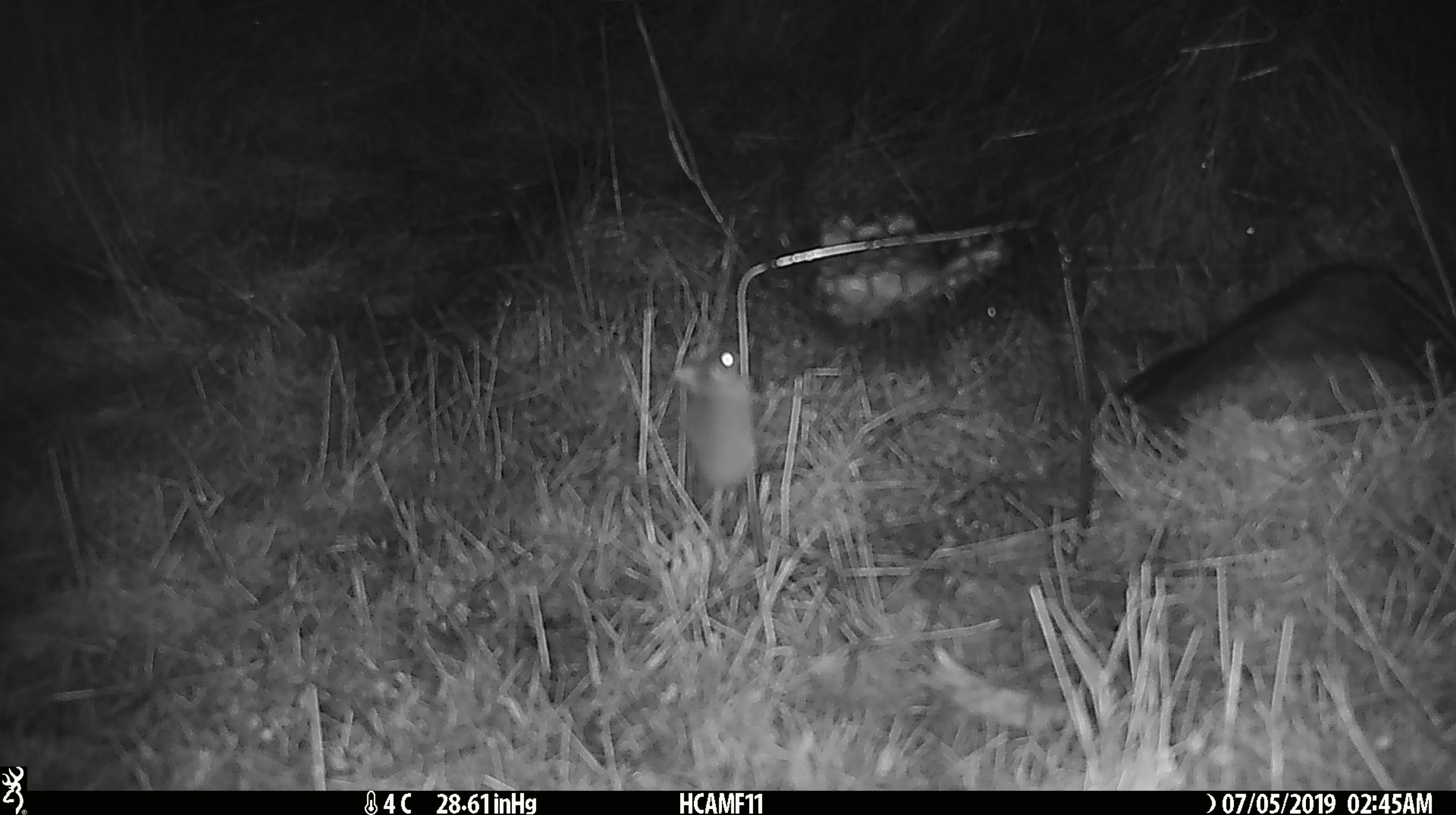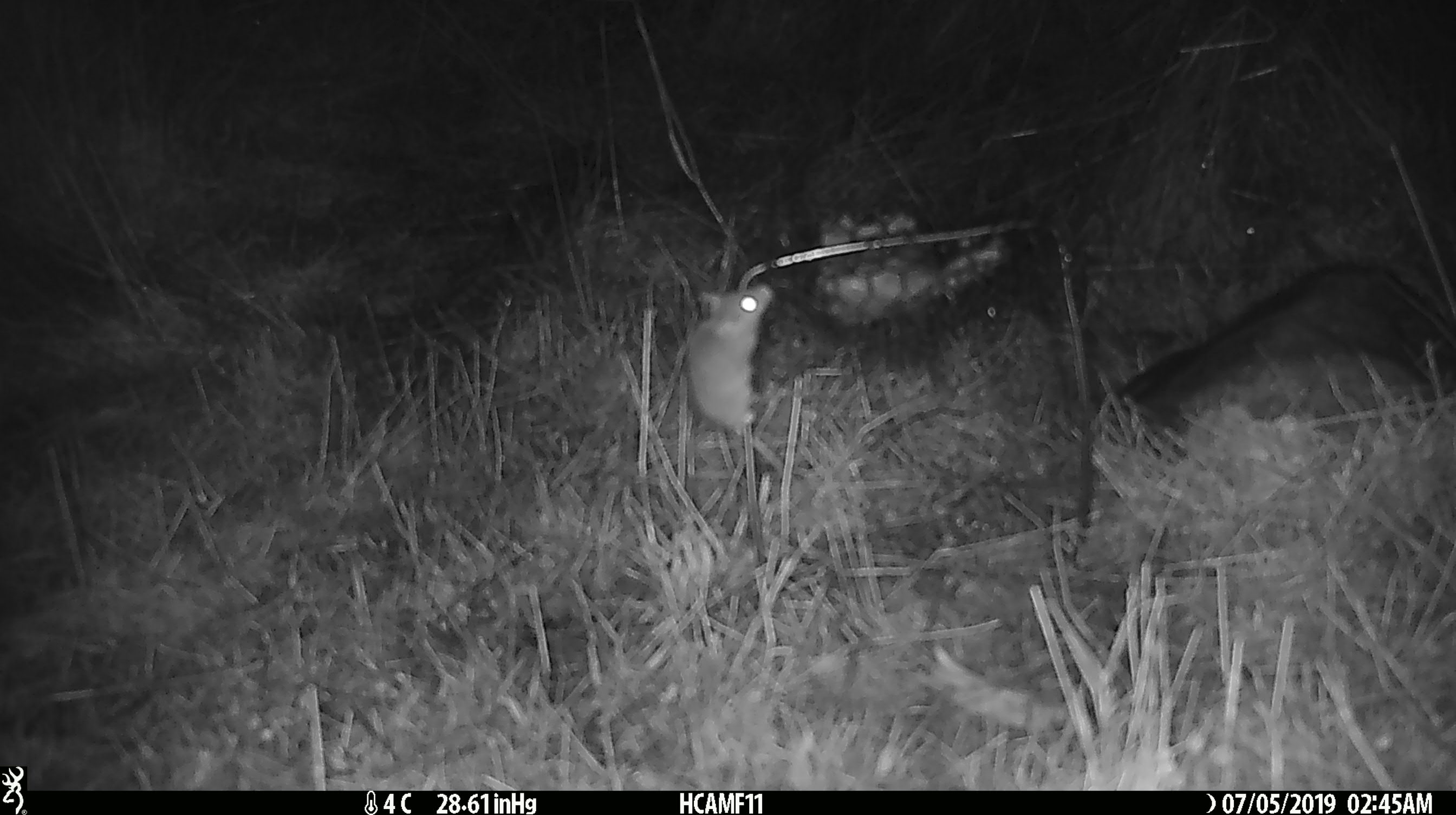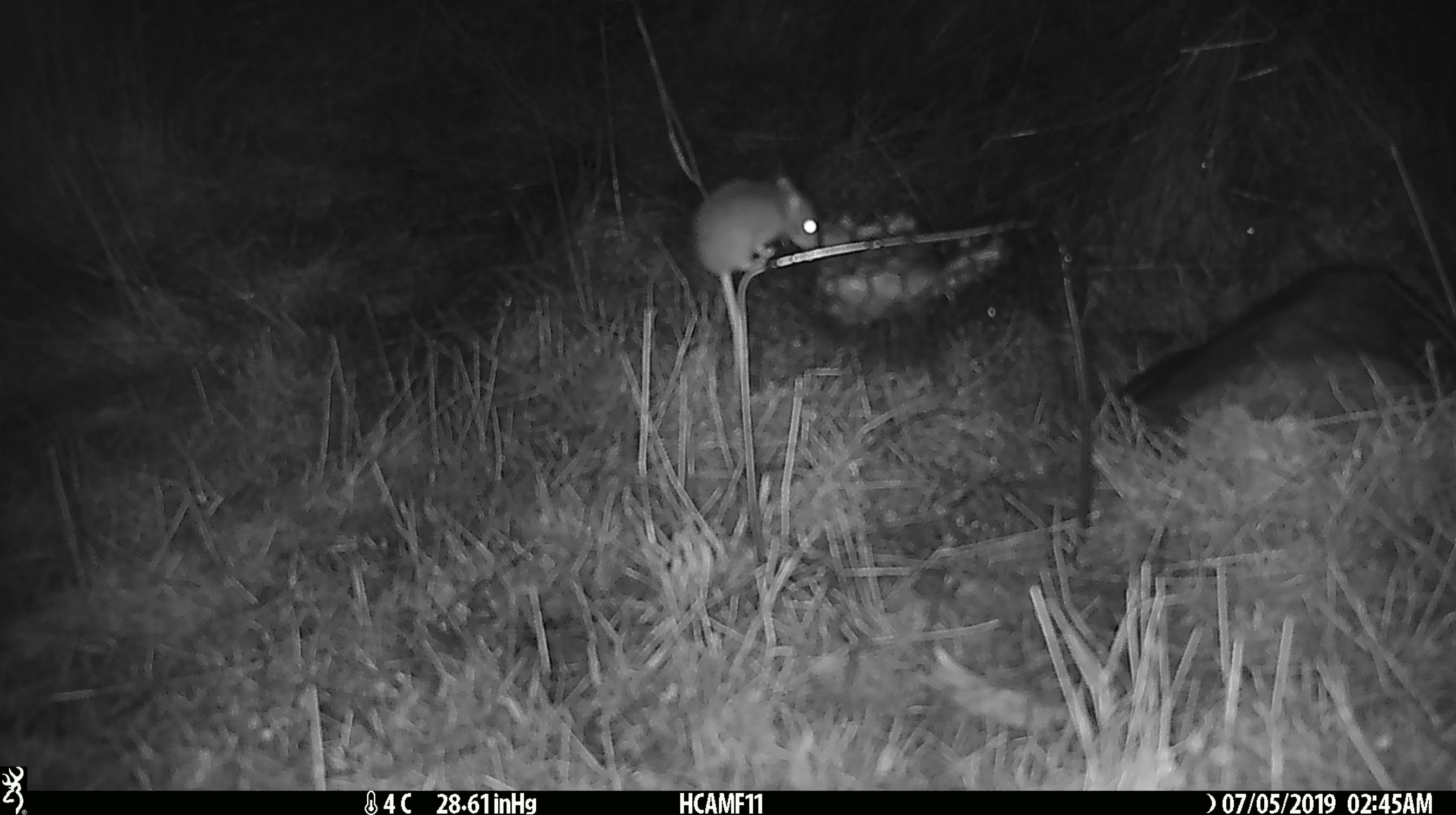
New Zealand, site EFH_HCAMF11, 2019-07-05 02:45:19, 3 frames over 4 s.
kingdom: Animalia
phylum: Chordata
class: Mammalia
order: Rodentia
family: Muridae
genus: Mus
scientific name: Mus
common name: mouse